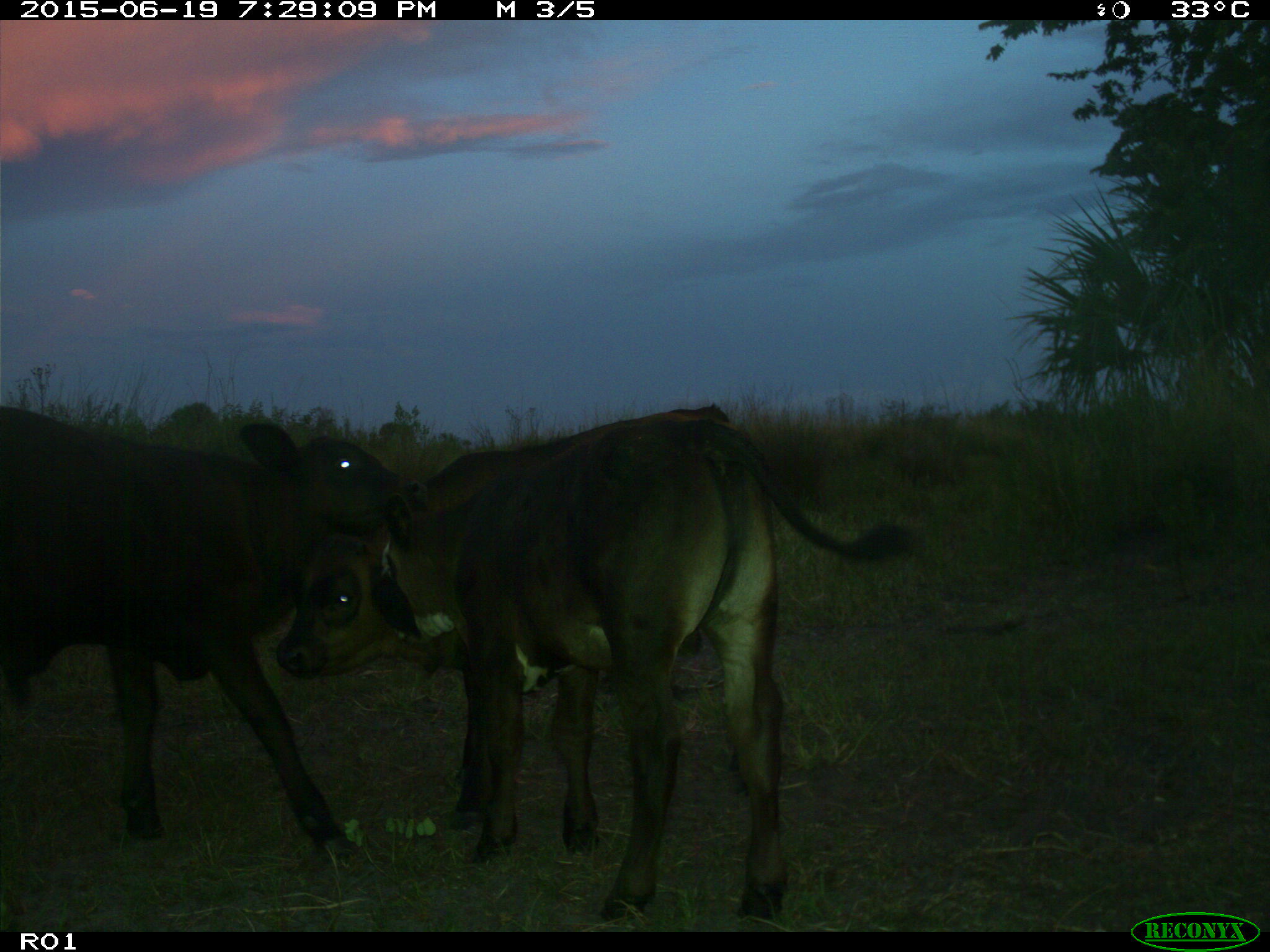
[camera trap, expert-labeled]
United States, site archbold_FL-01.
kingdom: Animalia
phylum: Chordata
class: Mammalia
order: Artiodactyla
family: Bovidae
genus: Bos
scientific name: Bos taurus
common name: domestic cow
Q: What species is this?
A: Bos taurus (domestic cow).